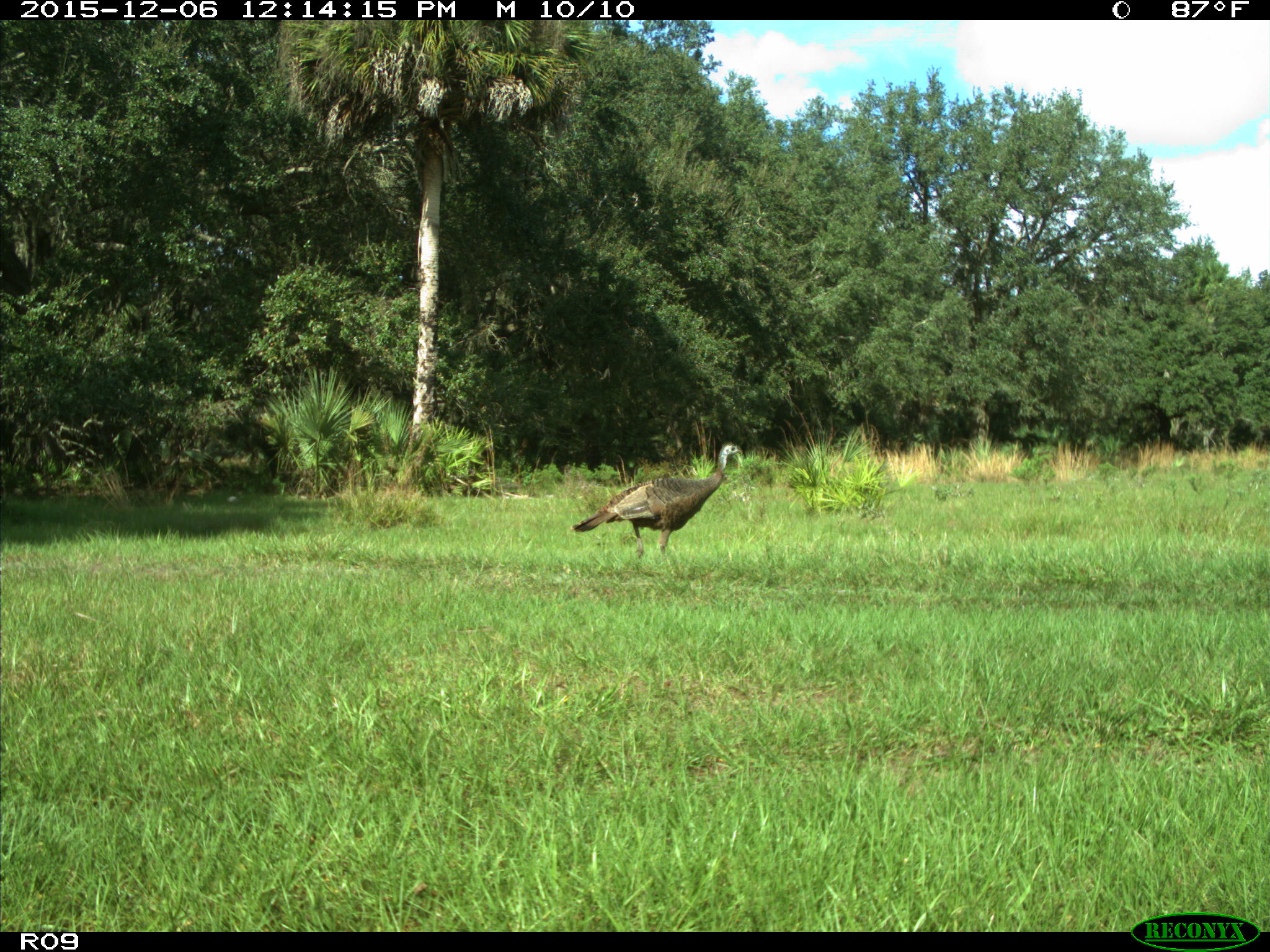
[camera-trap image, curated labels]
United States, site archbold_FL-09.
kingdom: Animalia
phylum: Chordata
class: Aves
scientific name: Aves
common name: birds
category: unidentified bird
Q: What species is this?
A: Unidentified bird (birds) (Aves).